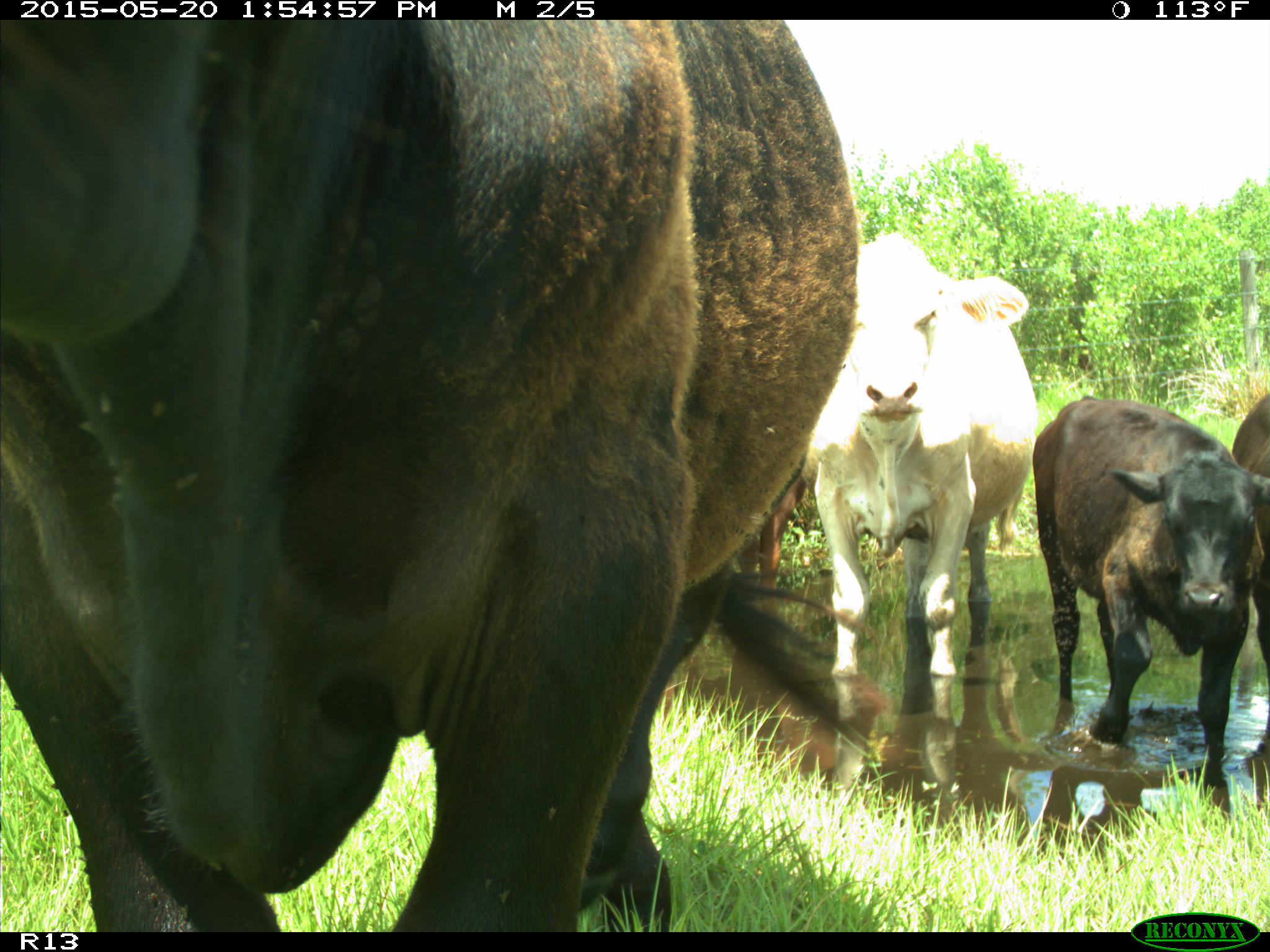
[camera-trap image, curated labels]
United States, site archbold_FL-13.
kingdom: Animalia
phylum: Chordata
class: Mammalia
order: Artiodactyla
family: Bovidae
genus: Bos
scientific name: Bos taurus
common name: domestic cow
Bos taurus (domestic cow).